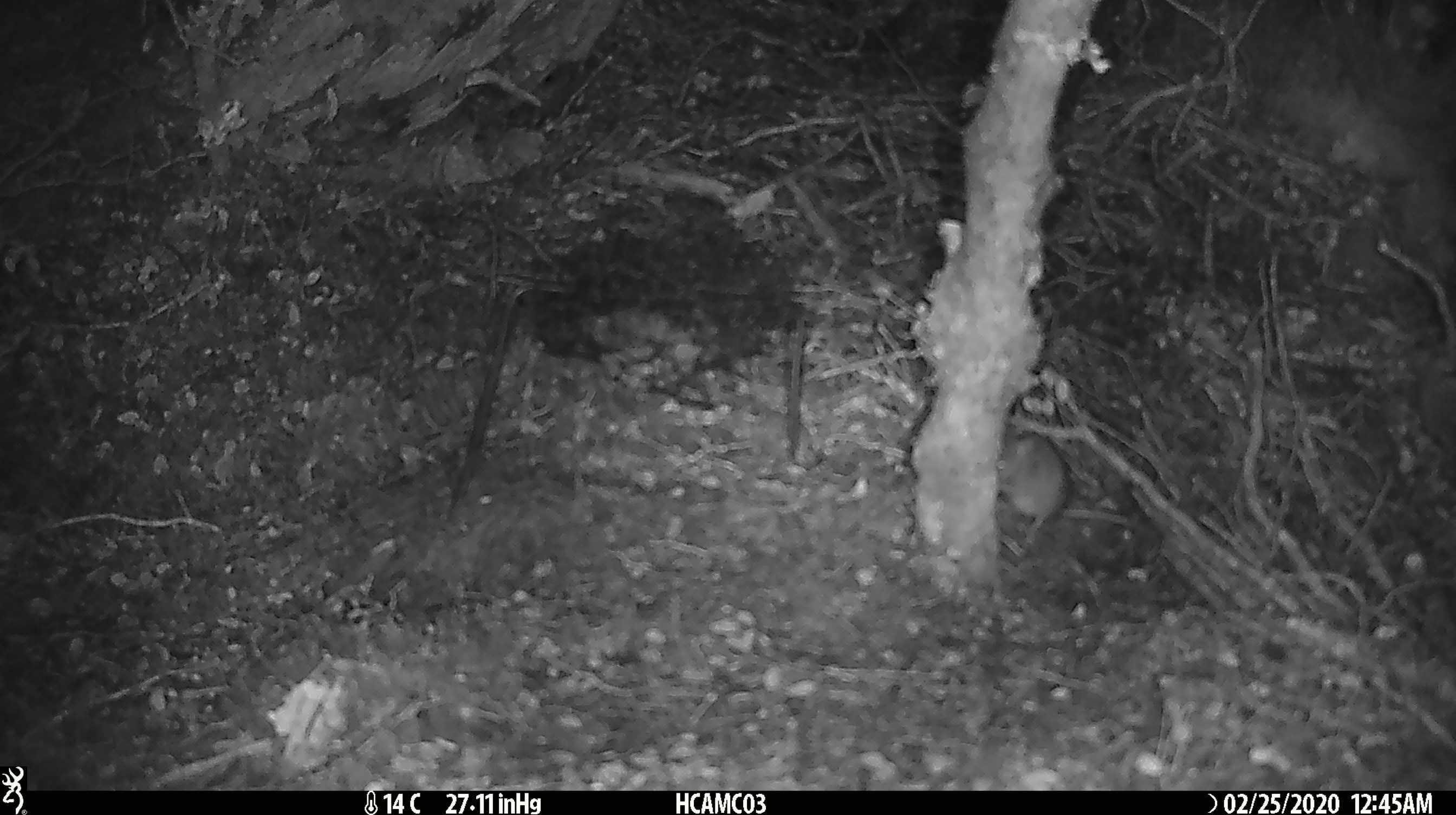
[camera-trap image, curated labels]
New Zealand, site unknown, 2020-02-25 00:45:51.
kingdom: Animalia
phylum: Chordata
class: Mammalia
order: Rodentia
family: Muridae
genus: Mus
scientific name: Mus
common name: mouse